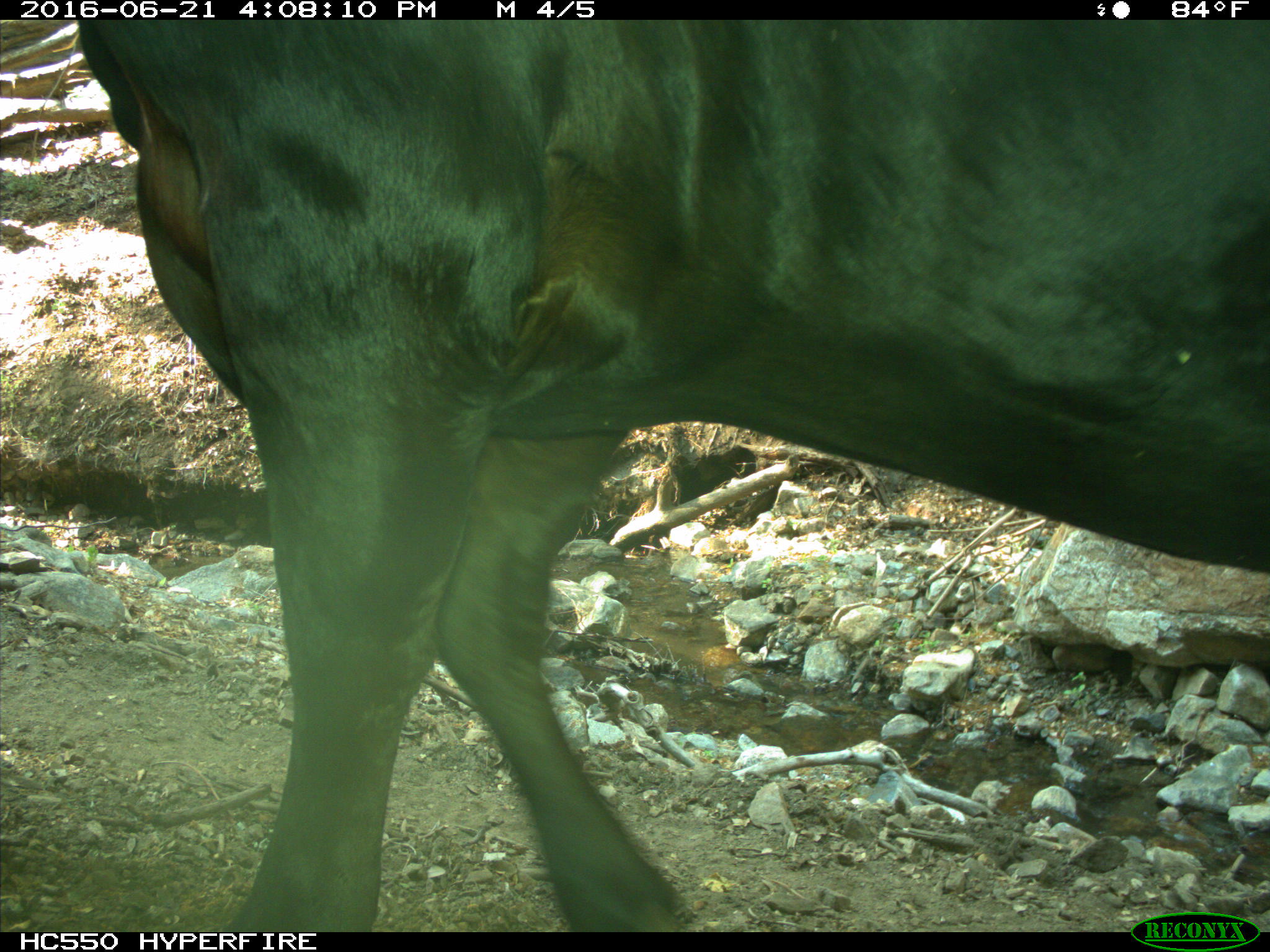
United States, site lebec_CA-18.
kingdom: Animalia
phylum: Chordata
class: Mammalia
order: Artiodactyla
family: Bovidae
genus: Bos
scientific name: Bos taurus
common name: domestic cow